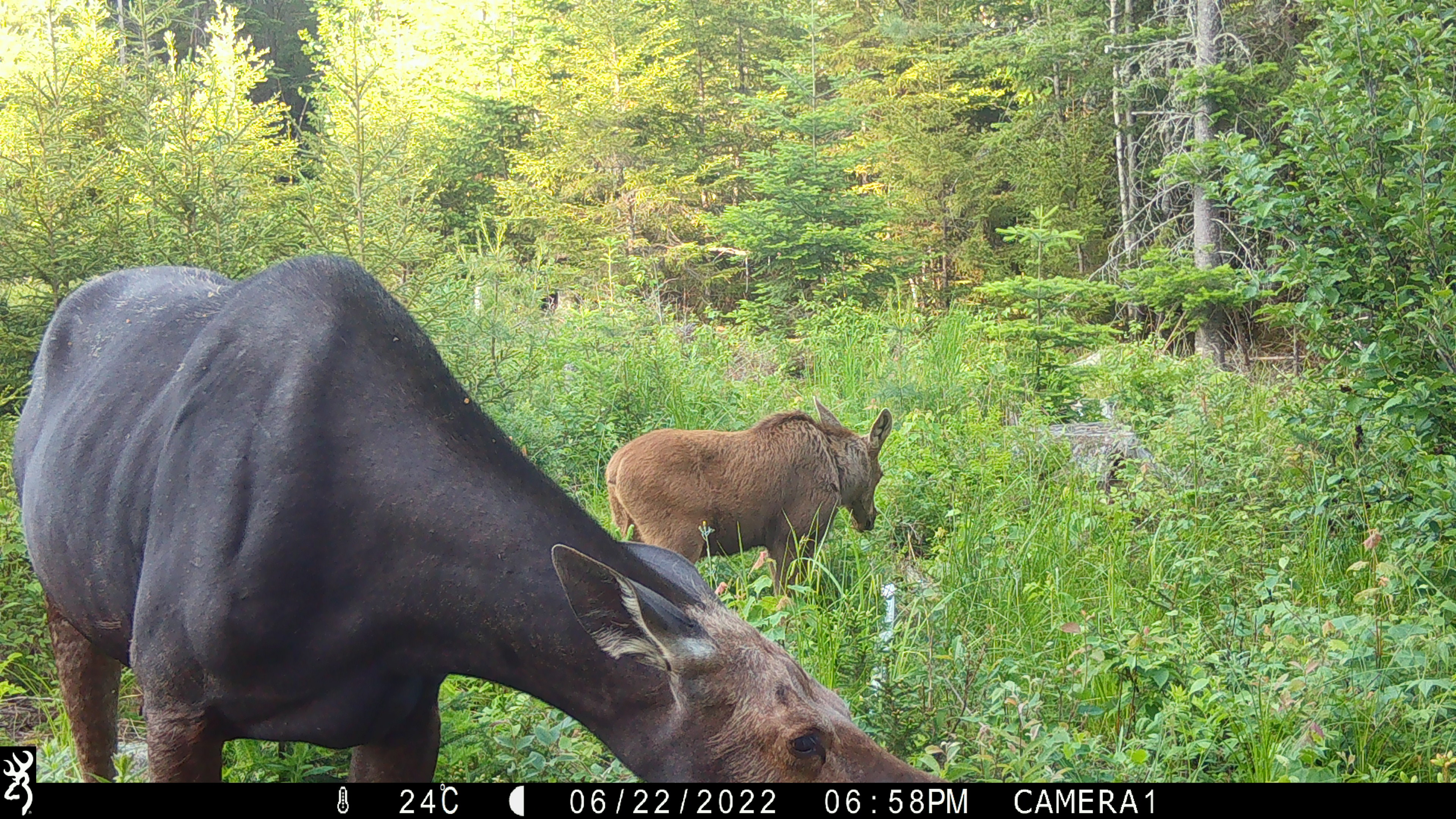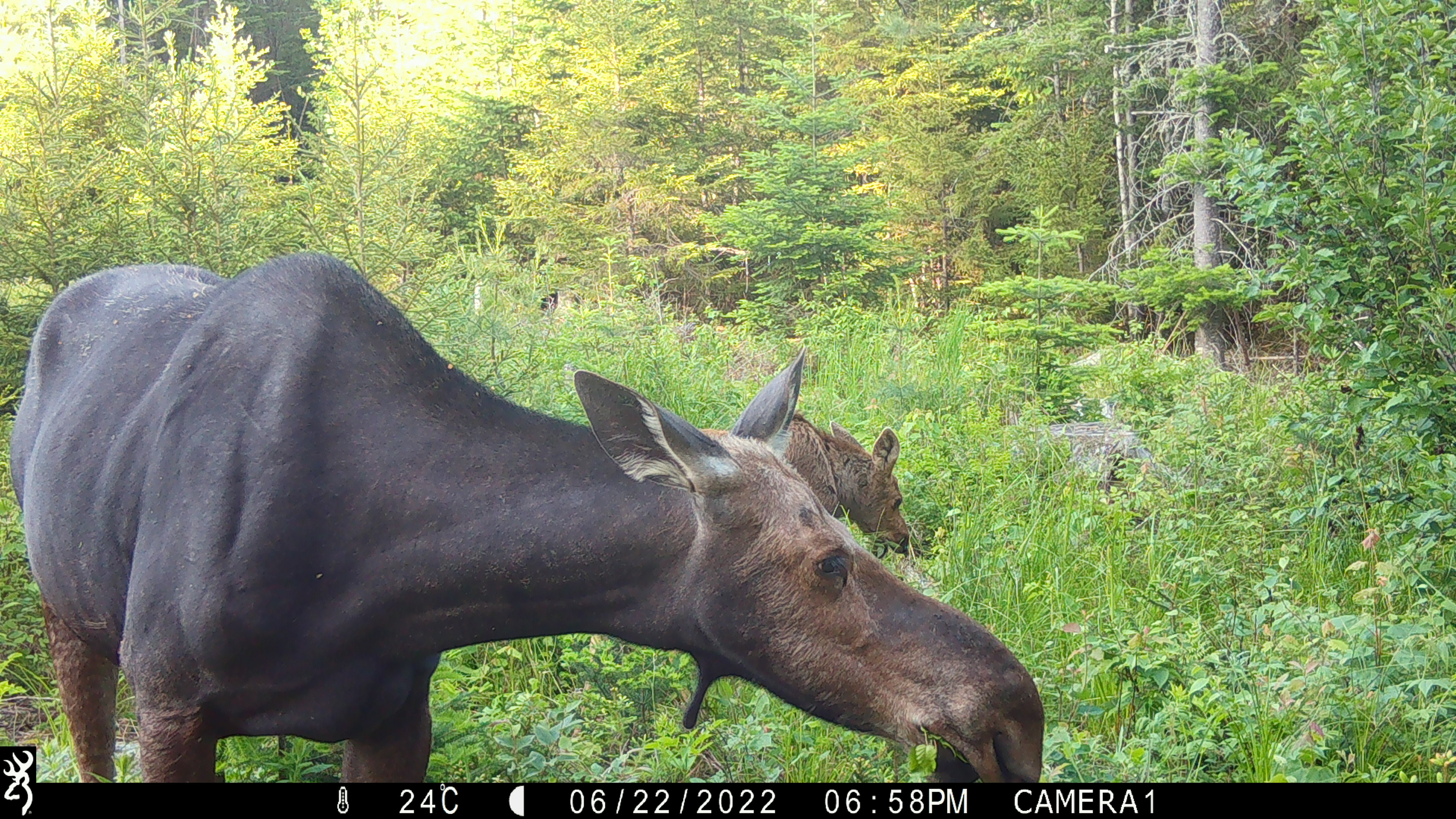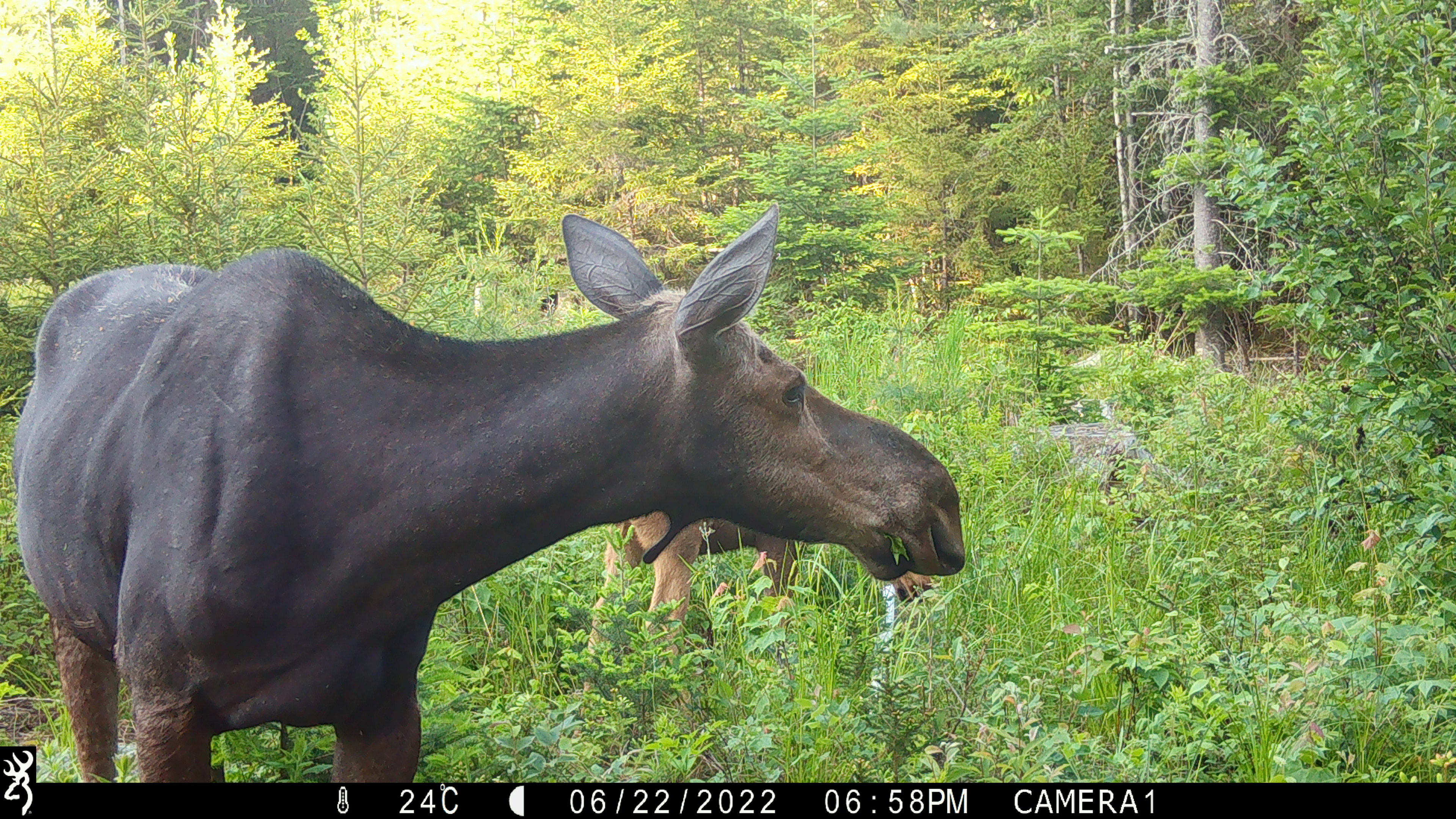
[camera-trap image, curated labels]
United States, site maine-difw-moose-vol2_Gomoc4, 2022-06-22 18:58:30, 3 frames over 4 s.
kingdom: Animalia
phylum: Chordata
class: Mammalia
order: Artiodactyla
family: Cervidae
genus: Alces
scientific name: Alces alces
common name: moose